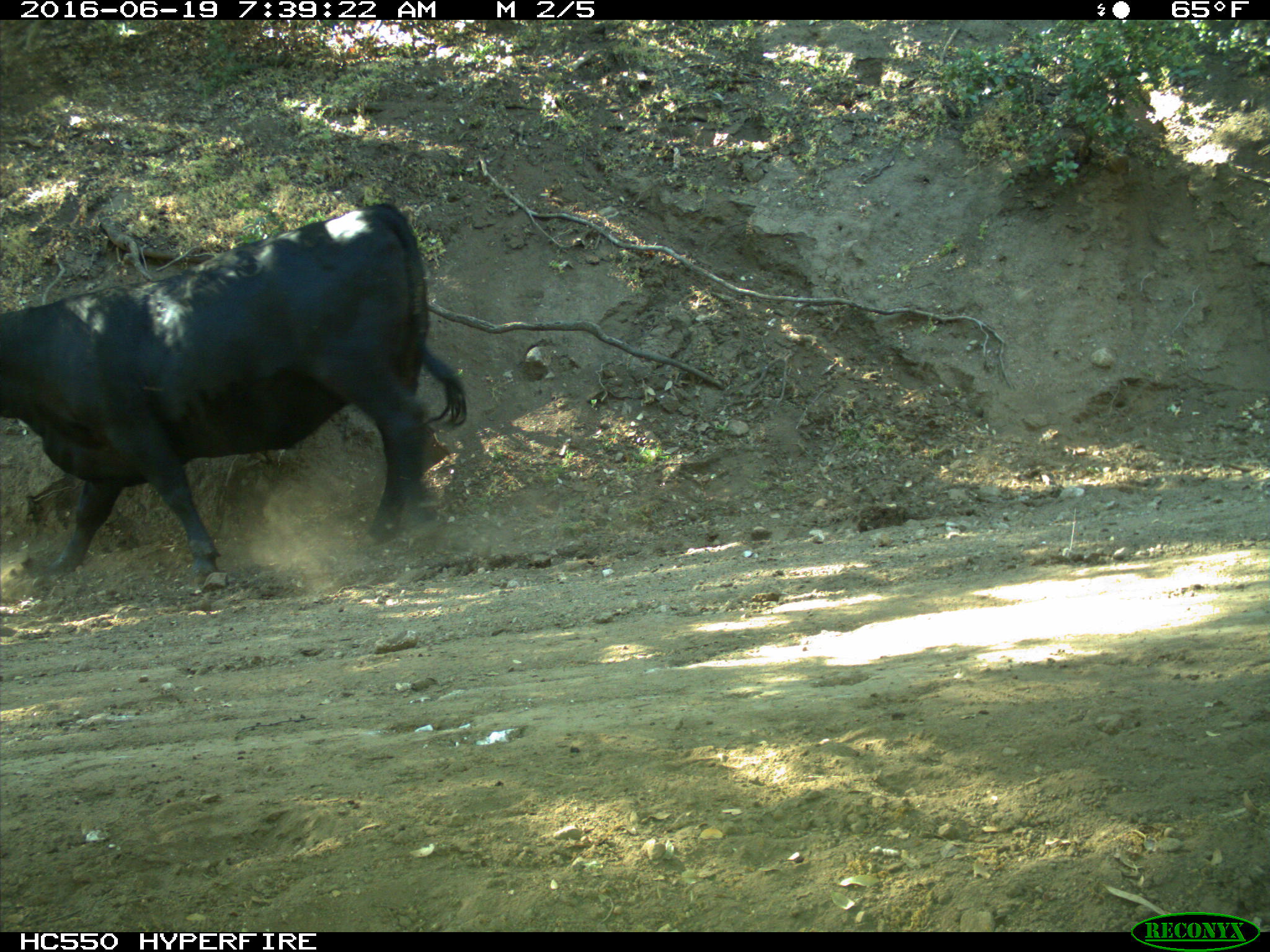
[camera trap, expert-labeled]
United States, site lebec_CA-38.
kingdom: Animalia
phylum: Chordata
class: Mammalia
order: Artiodactyla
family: Bovidae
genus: Bos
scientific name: Bos taurus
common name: domestic cow